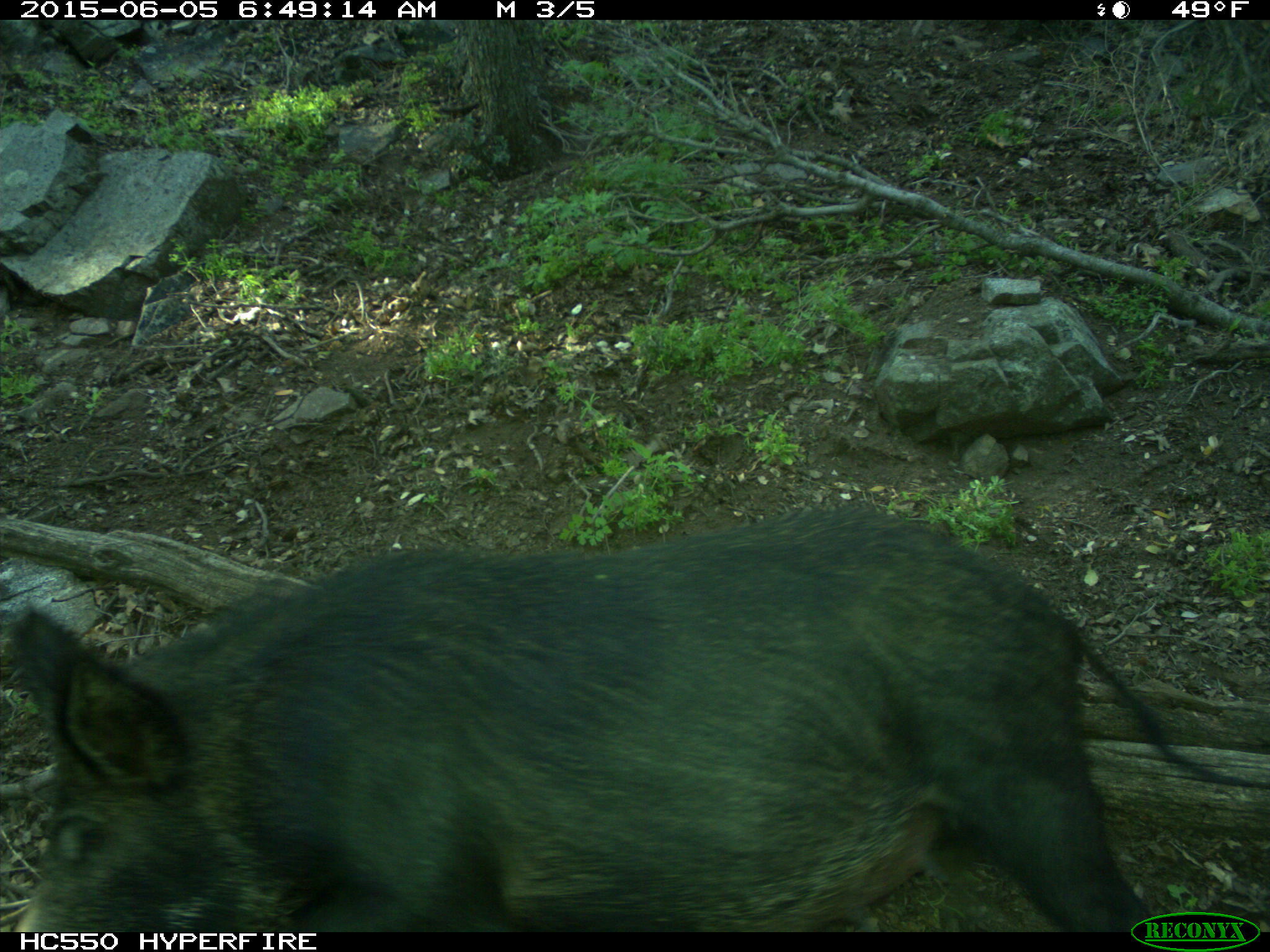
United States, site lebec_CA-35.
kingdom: Animalia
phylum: Chordata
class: Mammalia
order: Artiodactyla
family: Suidae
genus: Sus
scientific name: Sus scrofa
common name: wild boar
Sus scrofa (wild boar).